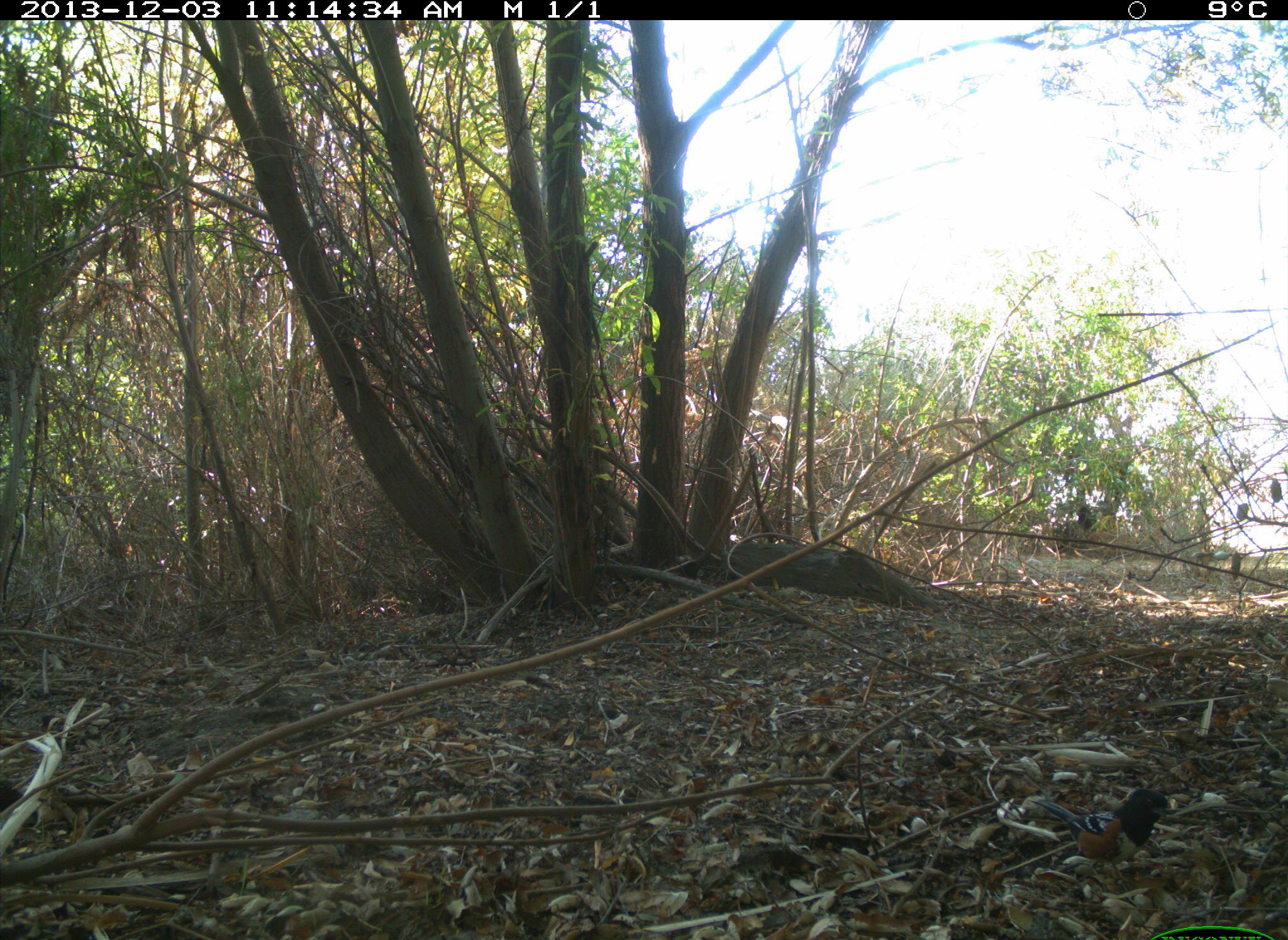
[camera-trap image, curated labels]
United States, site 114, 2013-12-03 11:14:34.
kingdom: Animalia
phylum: Chordata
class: Aves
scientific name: Aves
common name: bird